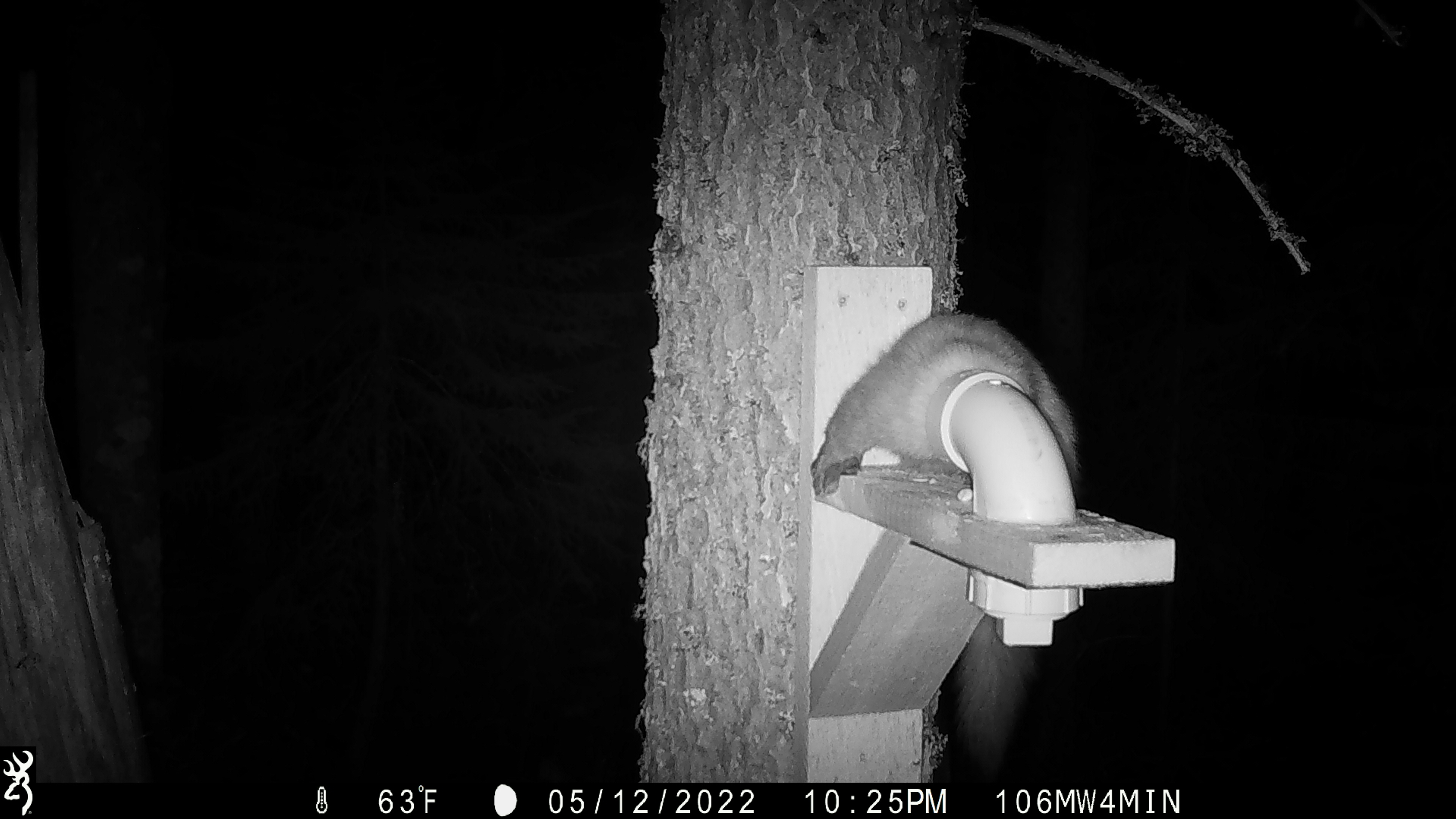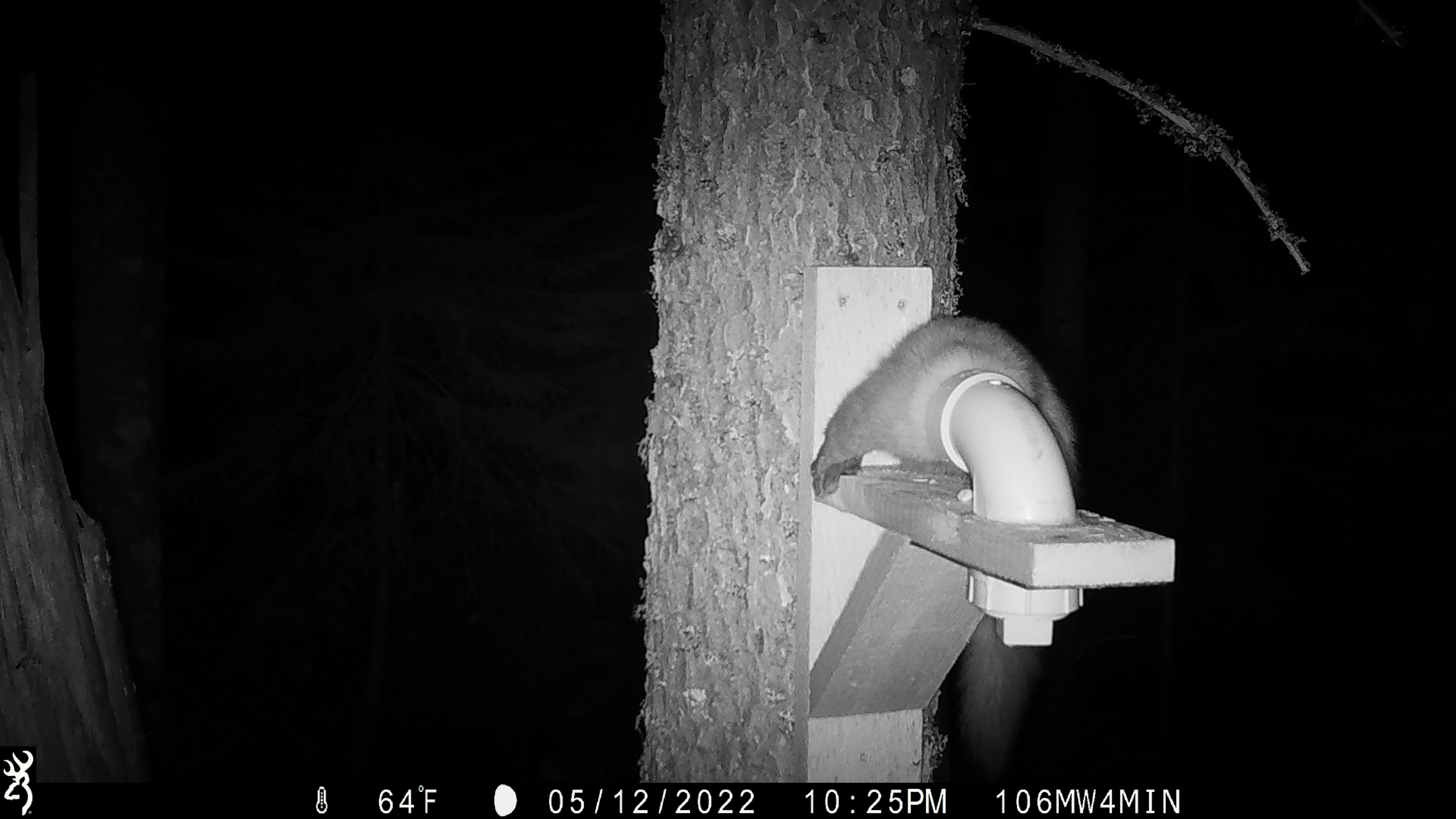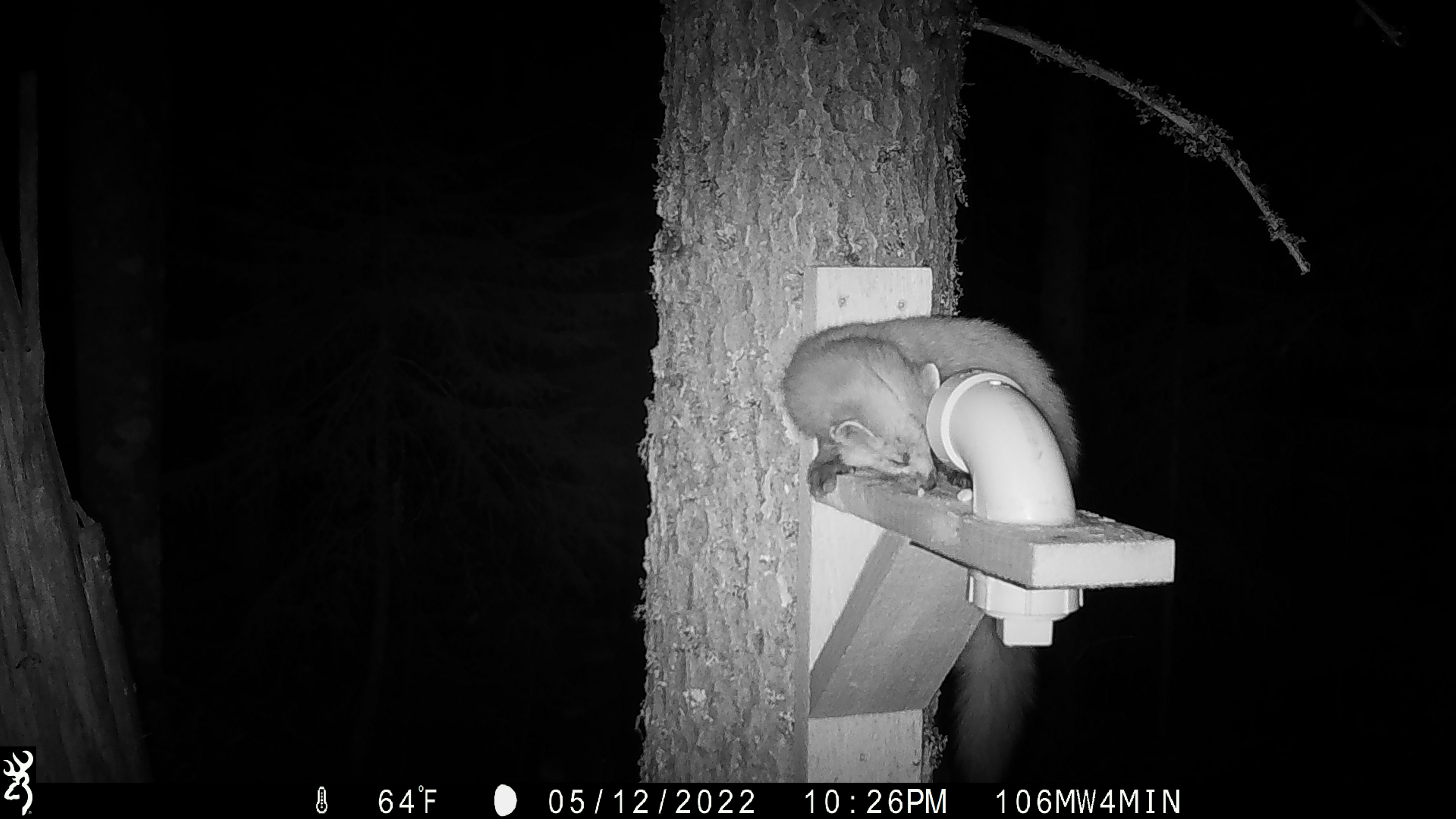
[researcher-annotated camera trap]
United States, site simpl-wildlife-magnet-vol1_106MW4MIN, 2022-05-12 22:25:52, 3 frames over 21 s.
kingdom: Animalia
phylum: Chordata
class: Mammalia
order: Carnivora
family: Mustelidae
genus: Martes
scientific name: Martes americana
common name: american marten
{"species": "american marten (Martes americana)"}